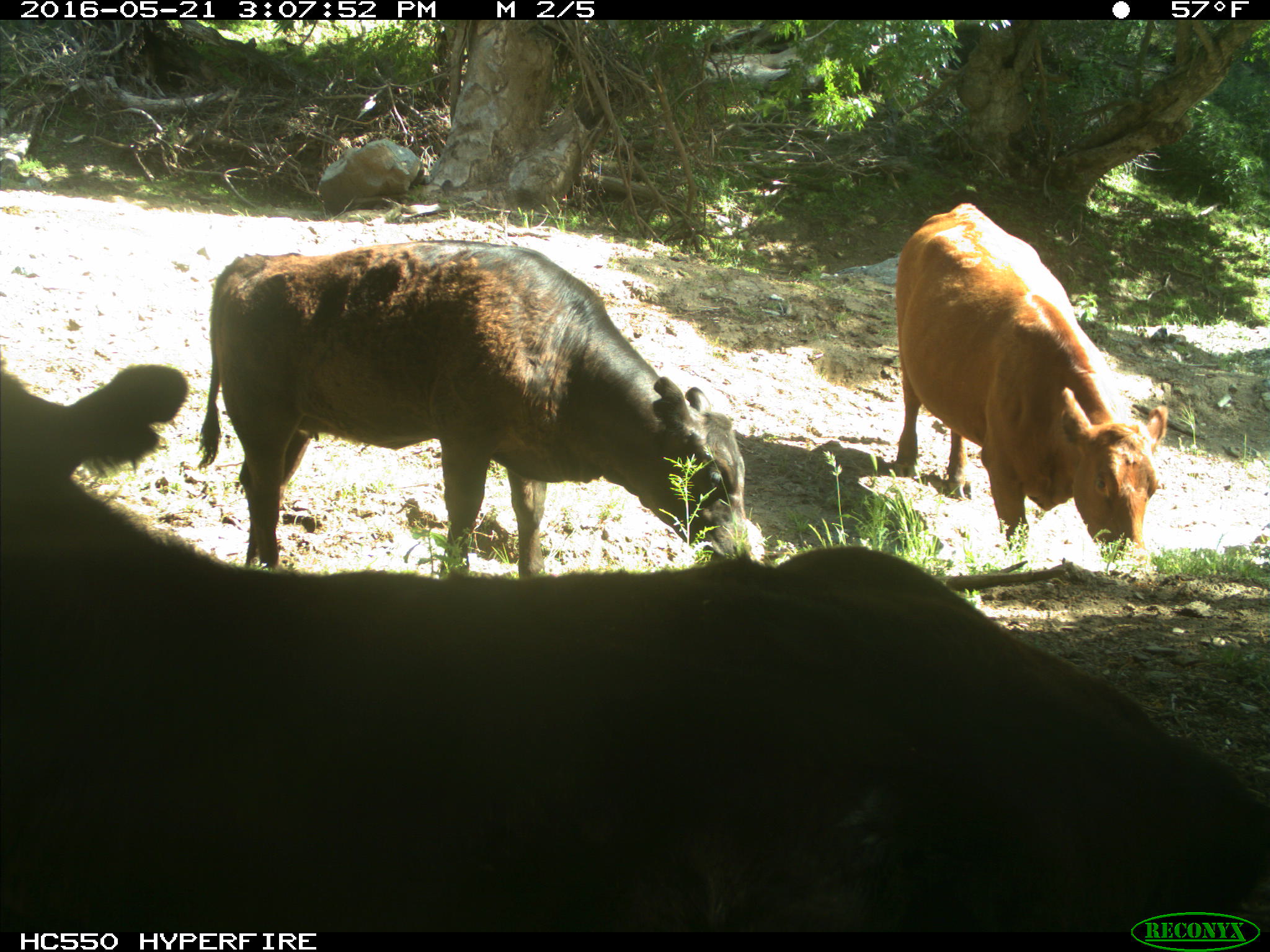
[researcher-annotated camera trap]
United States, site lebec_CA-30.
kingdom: Animalia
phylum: Chordata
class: Mammalia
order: Artiodactyla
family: Bovidae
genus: Bos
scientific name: Bos taurus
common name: domestic cow